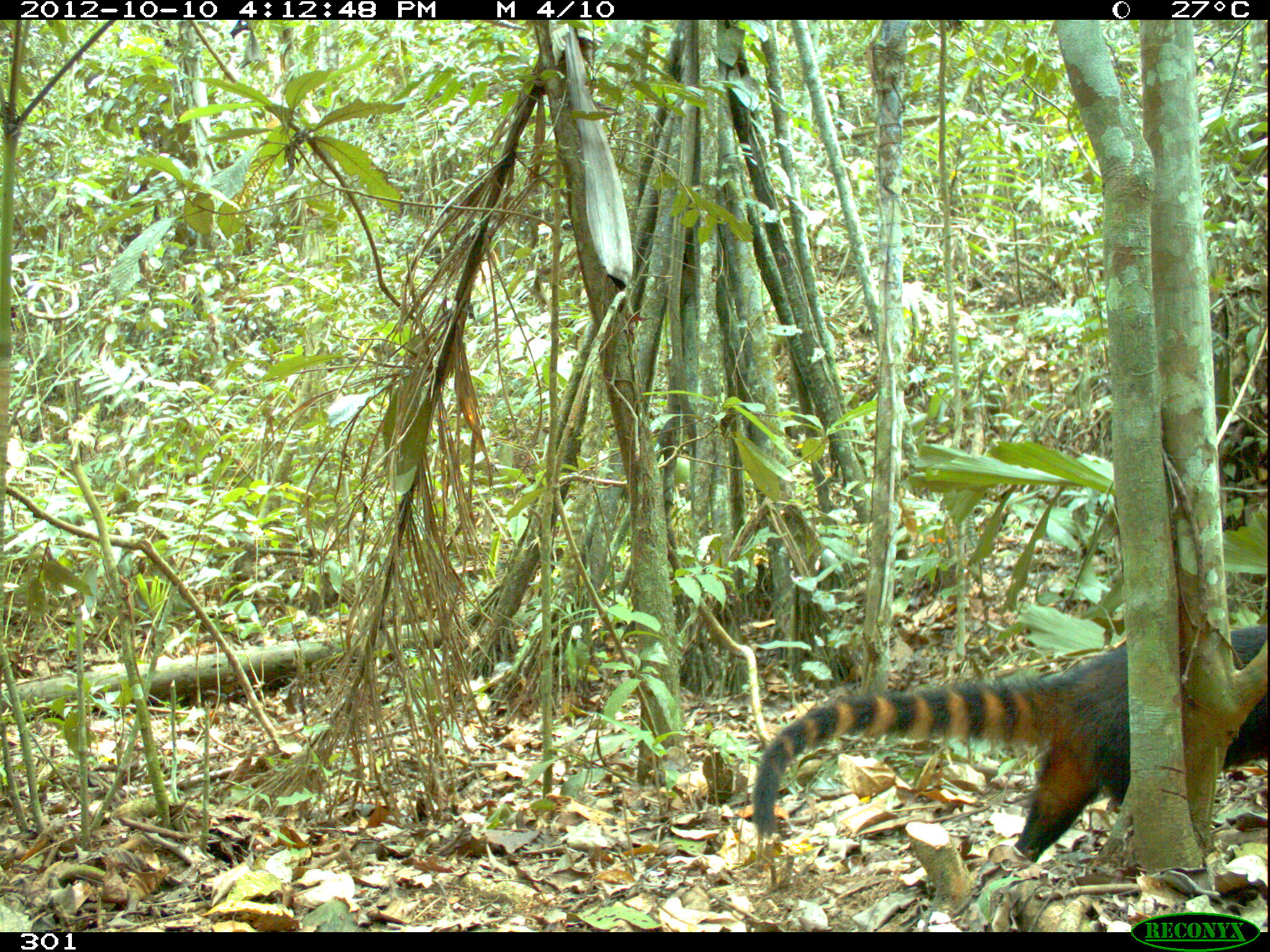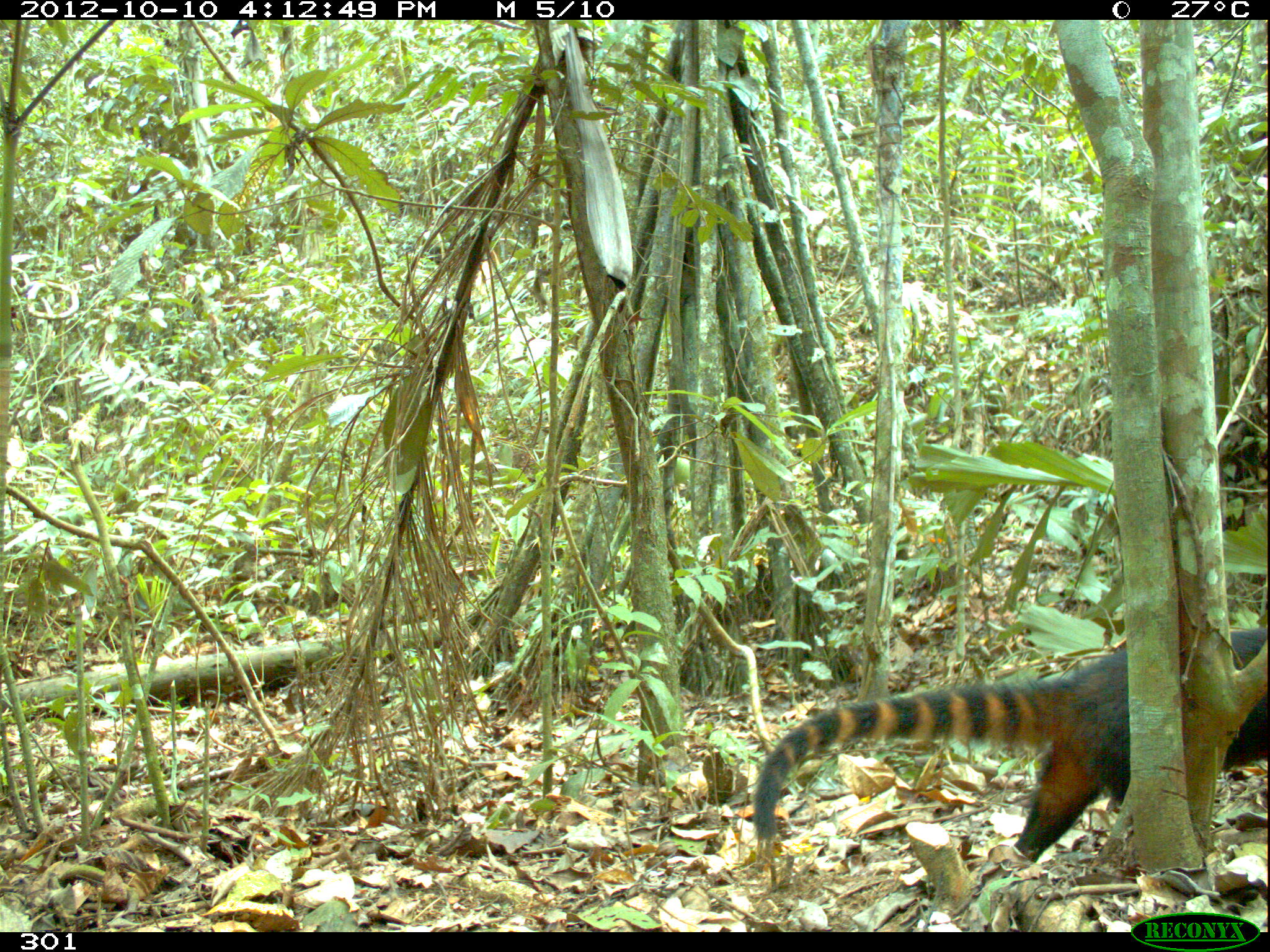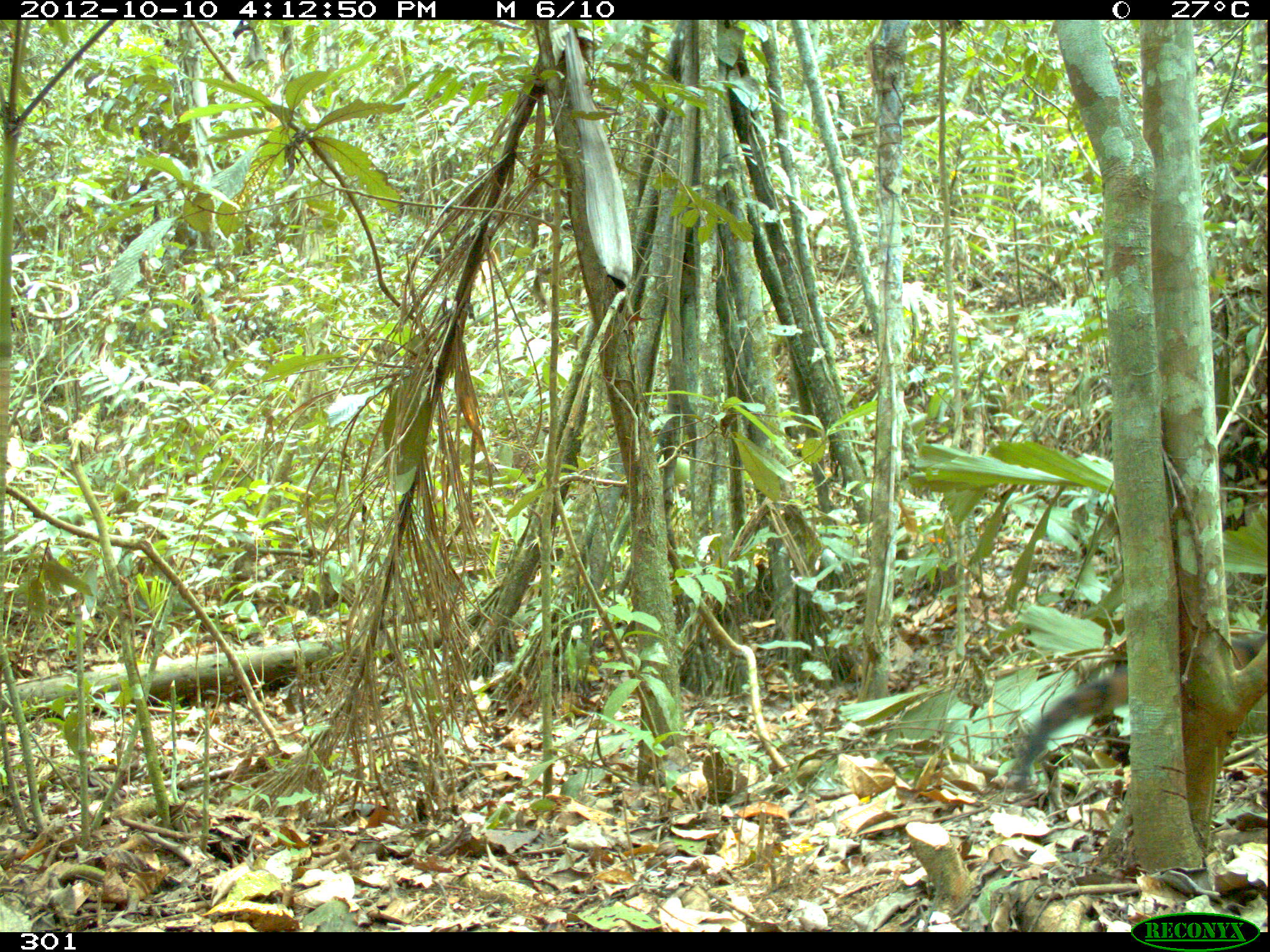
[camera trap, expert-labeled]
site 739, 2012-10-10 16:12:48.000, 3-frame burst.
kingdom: Animalia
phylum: Chordata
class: Mammalia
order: Carnivora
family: Procyonidae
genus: Nasua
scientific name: Nasua nasua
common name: south american coati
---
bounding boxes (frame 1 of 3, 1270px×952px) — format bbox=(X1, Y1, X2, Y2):
nasua nasua: bbox=(749, 614, 1270, 856)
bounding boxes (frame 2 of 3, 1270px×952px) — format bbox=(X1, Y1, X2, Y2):
nasua nasua: bbox=(751, 622, 1267, 864)